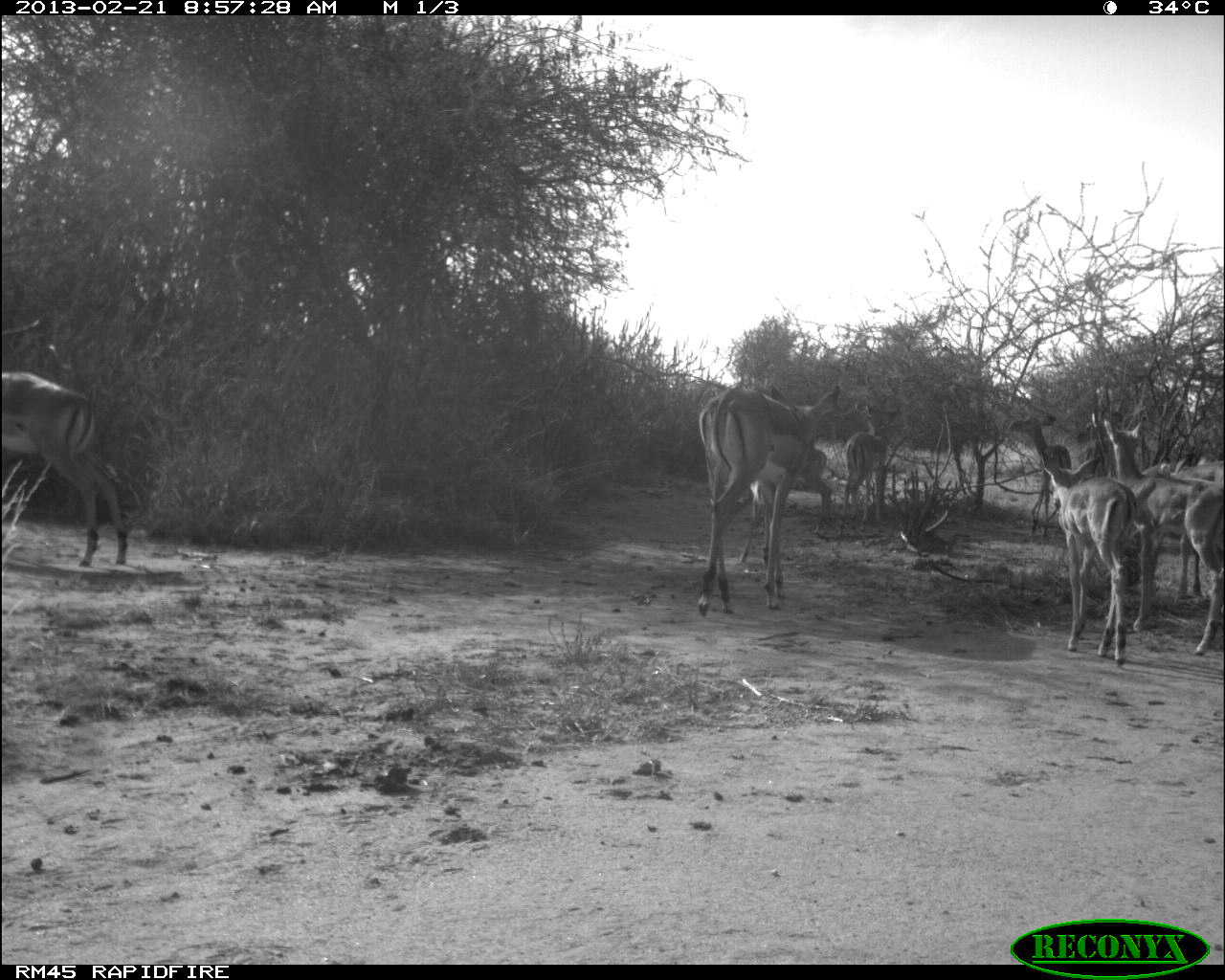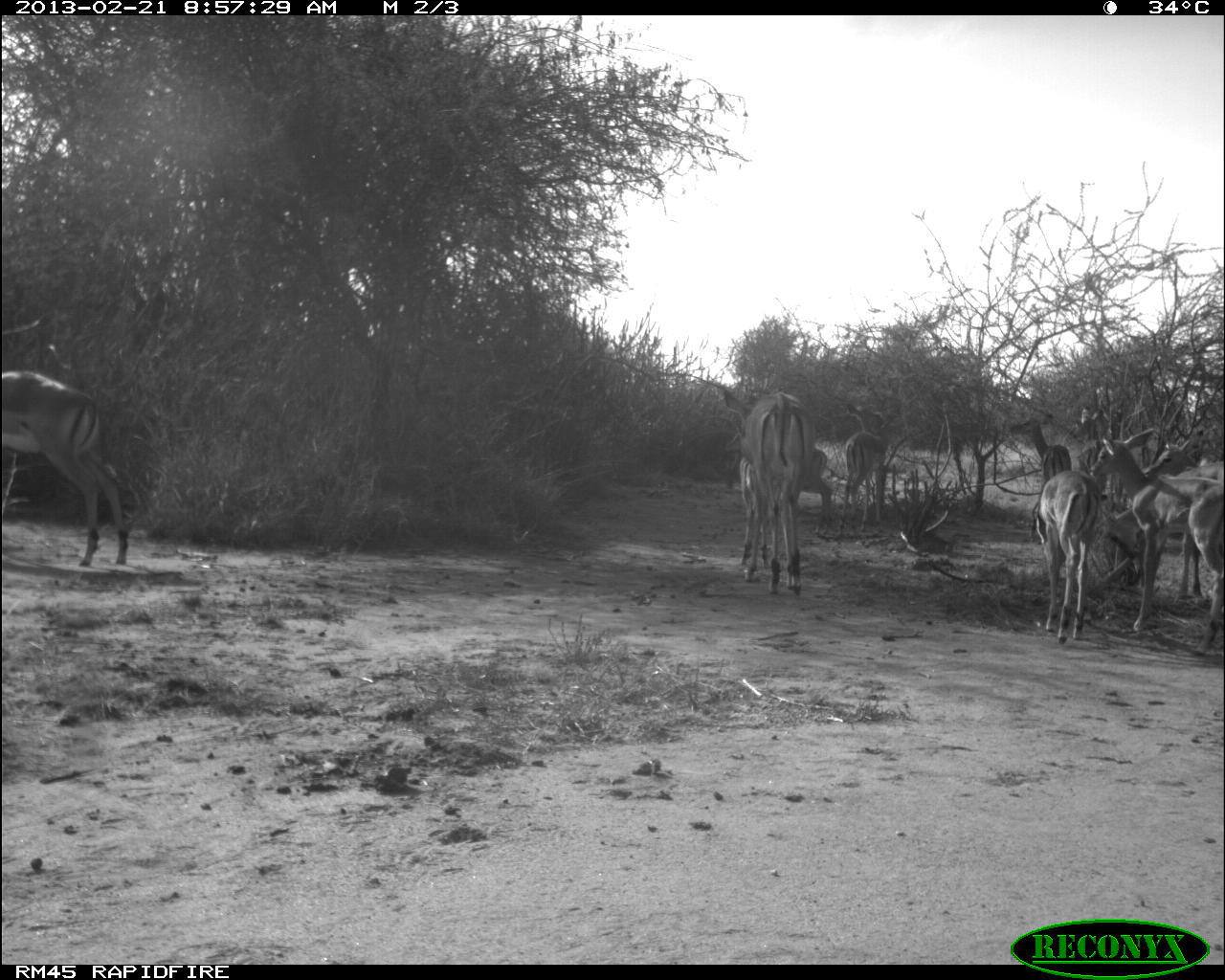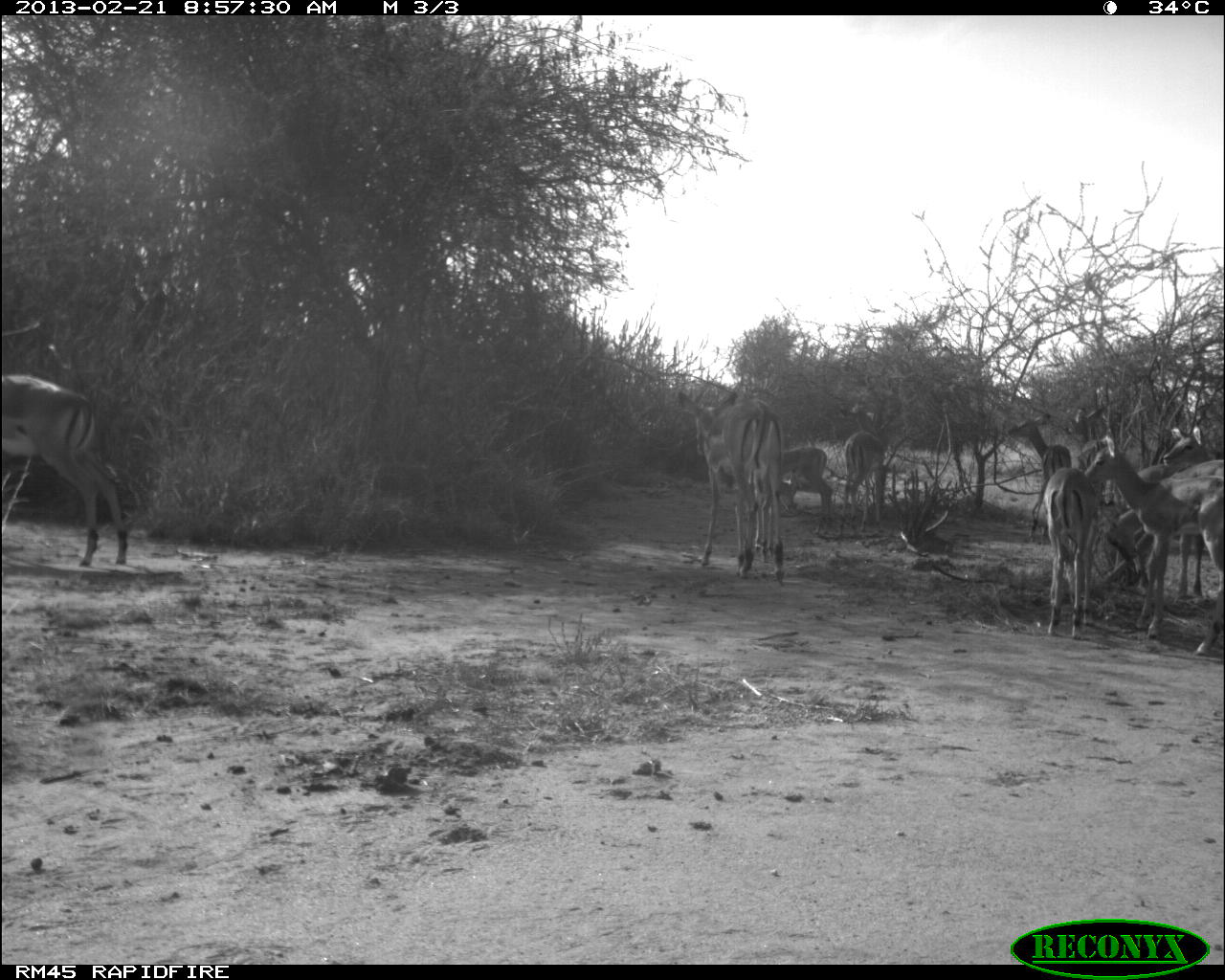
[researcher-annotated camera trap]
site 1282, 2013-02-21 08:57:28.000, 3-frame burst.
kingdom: Animalia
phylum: Chordata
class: Mammalia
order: Artiodactyla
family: Bovidae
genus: Aepyceros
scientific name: Aepyceros melampus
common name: impala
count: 10